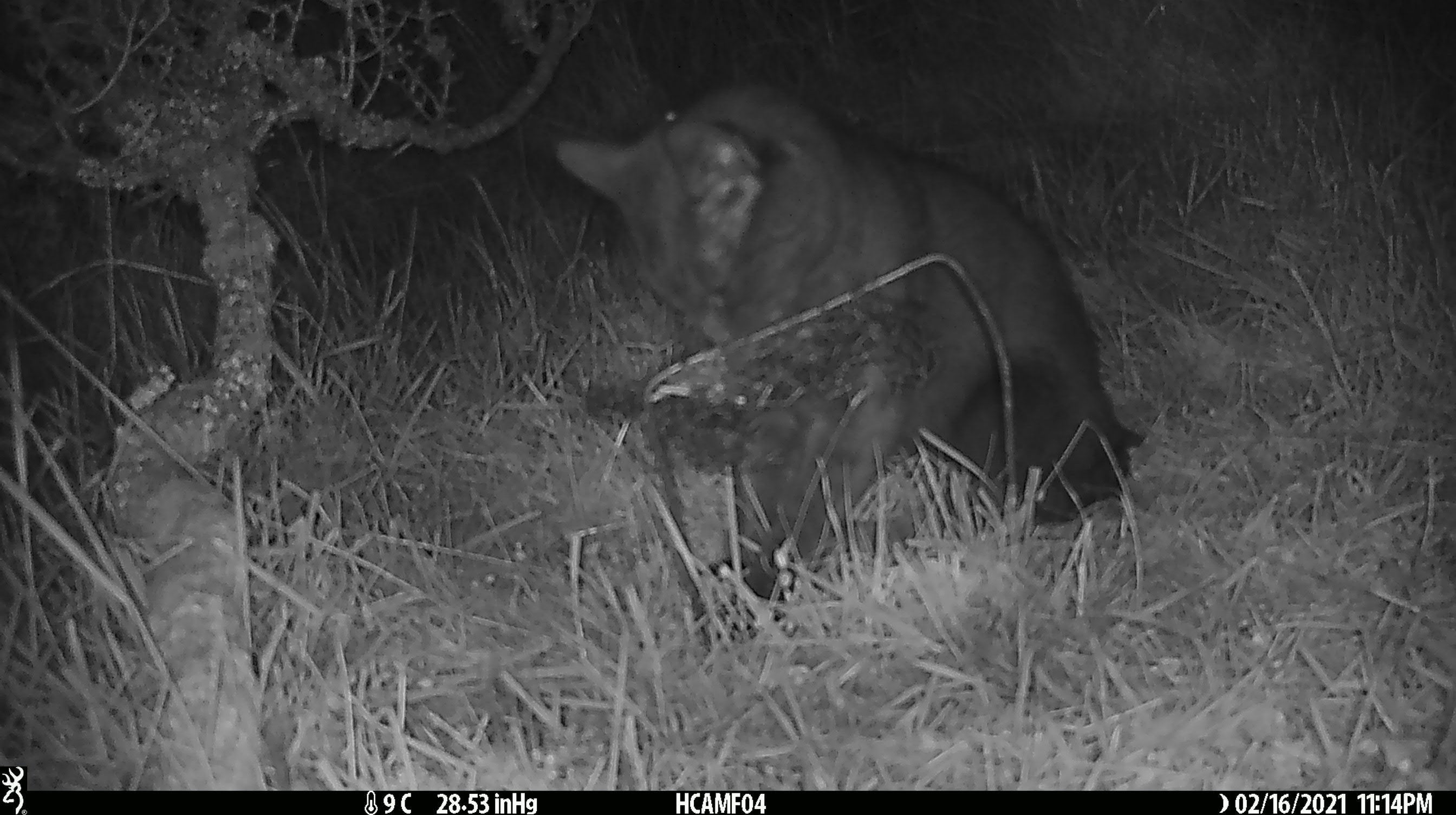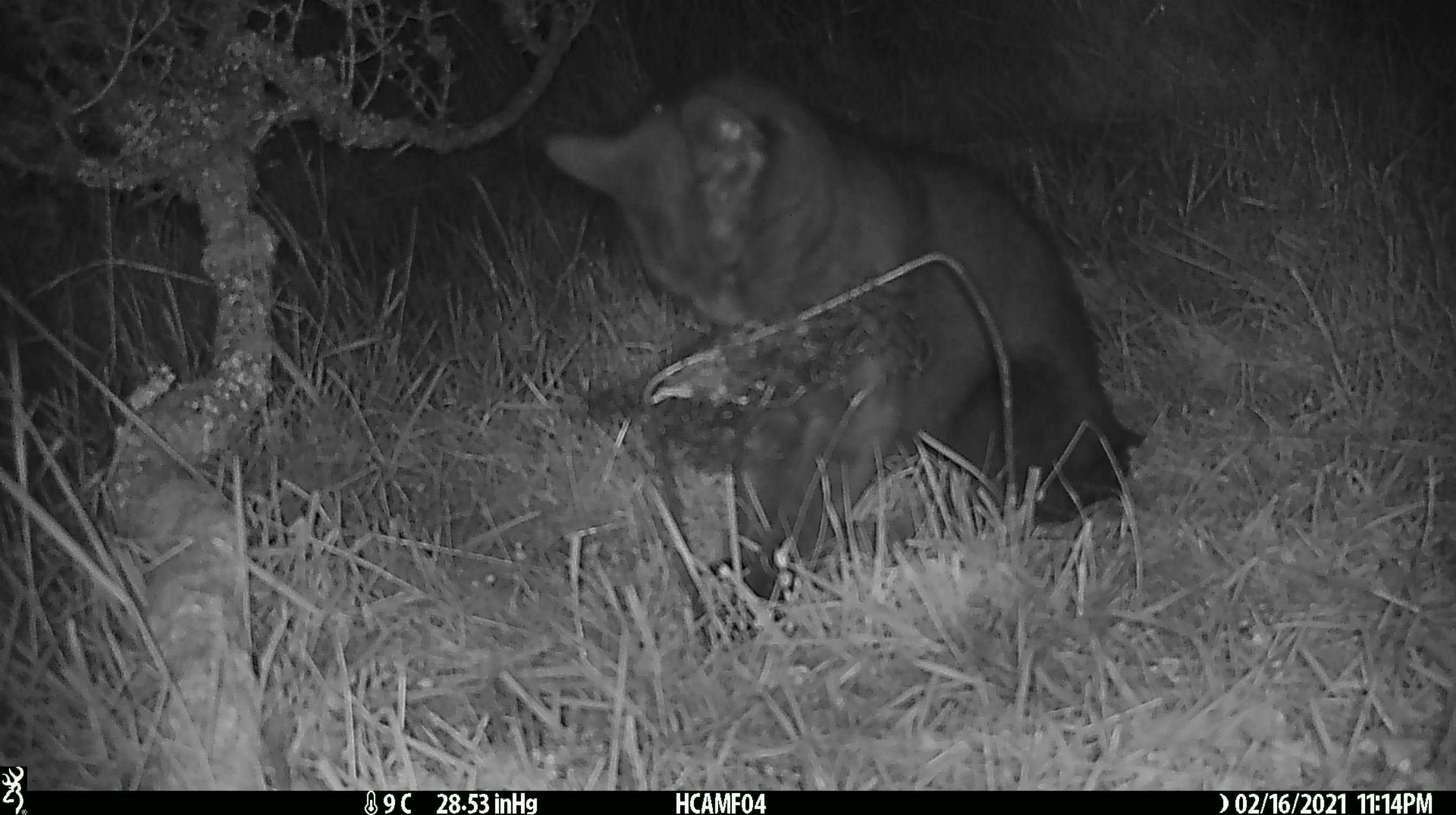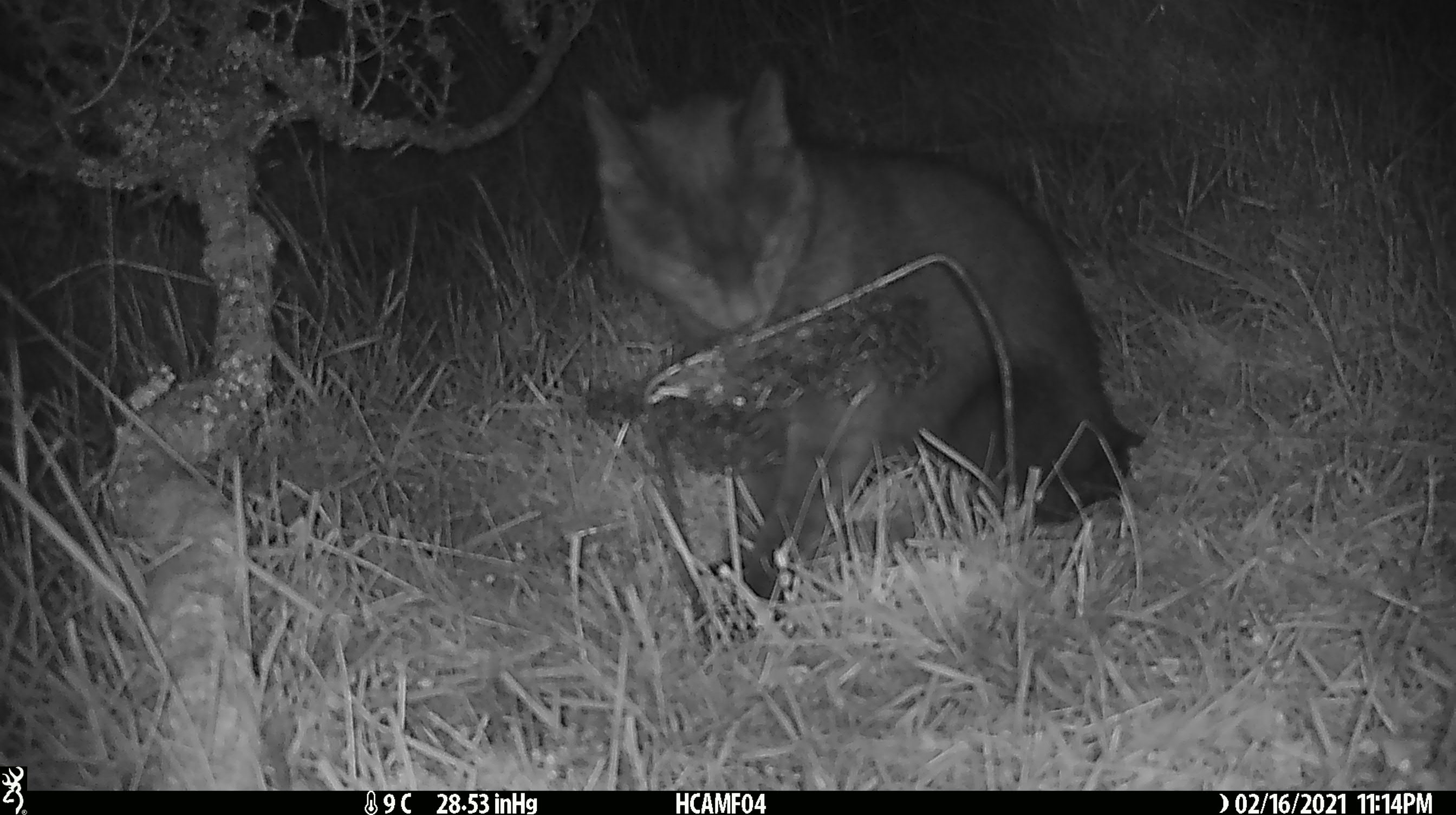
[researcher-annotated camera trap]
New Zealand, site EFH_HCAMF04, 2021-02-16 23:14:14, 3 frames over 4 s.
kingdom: Animalia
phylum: Chordata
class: Mammalia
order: Carnivora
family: Felidae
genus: Felis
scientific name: Felis catus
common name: domestic cat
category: cat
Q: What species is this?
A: Cat (domestic cat) (Felis catus).